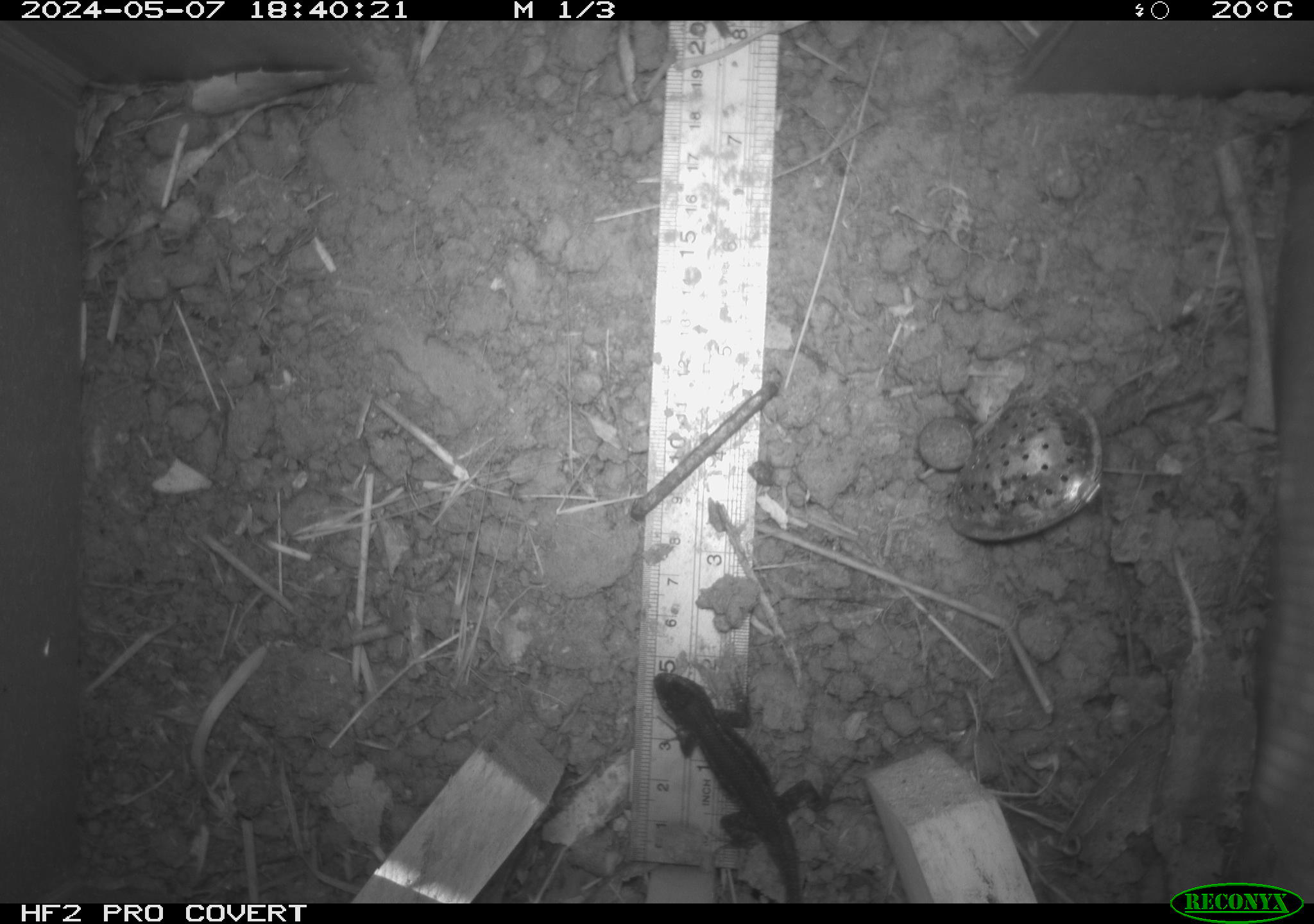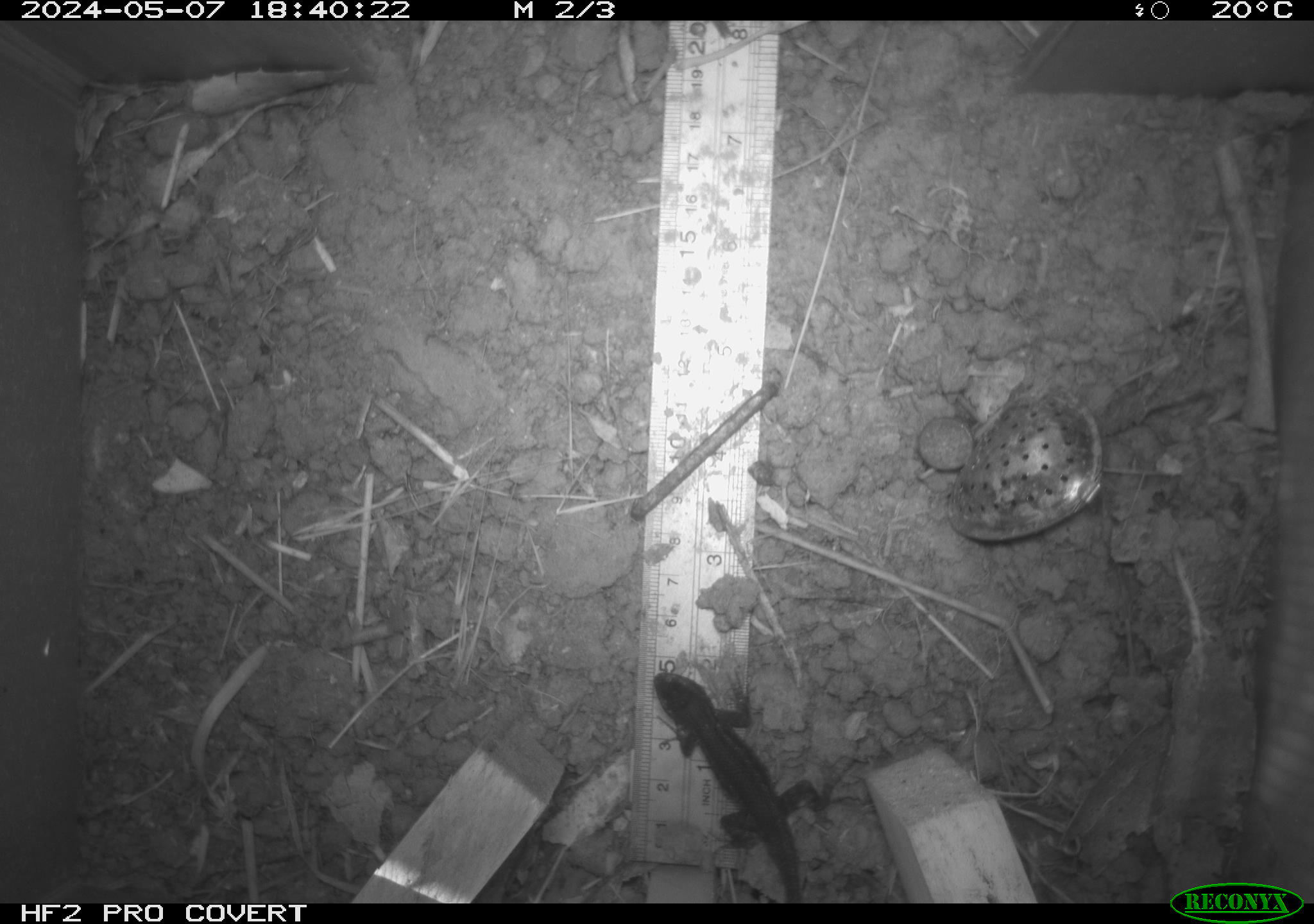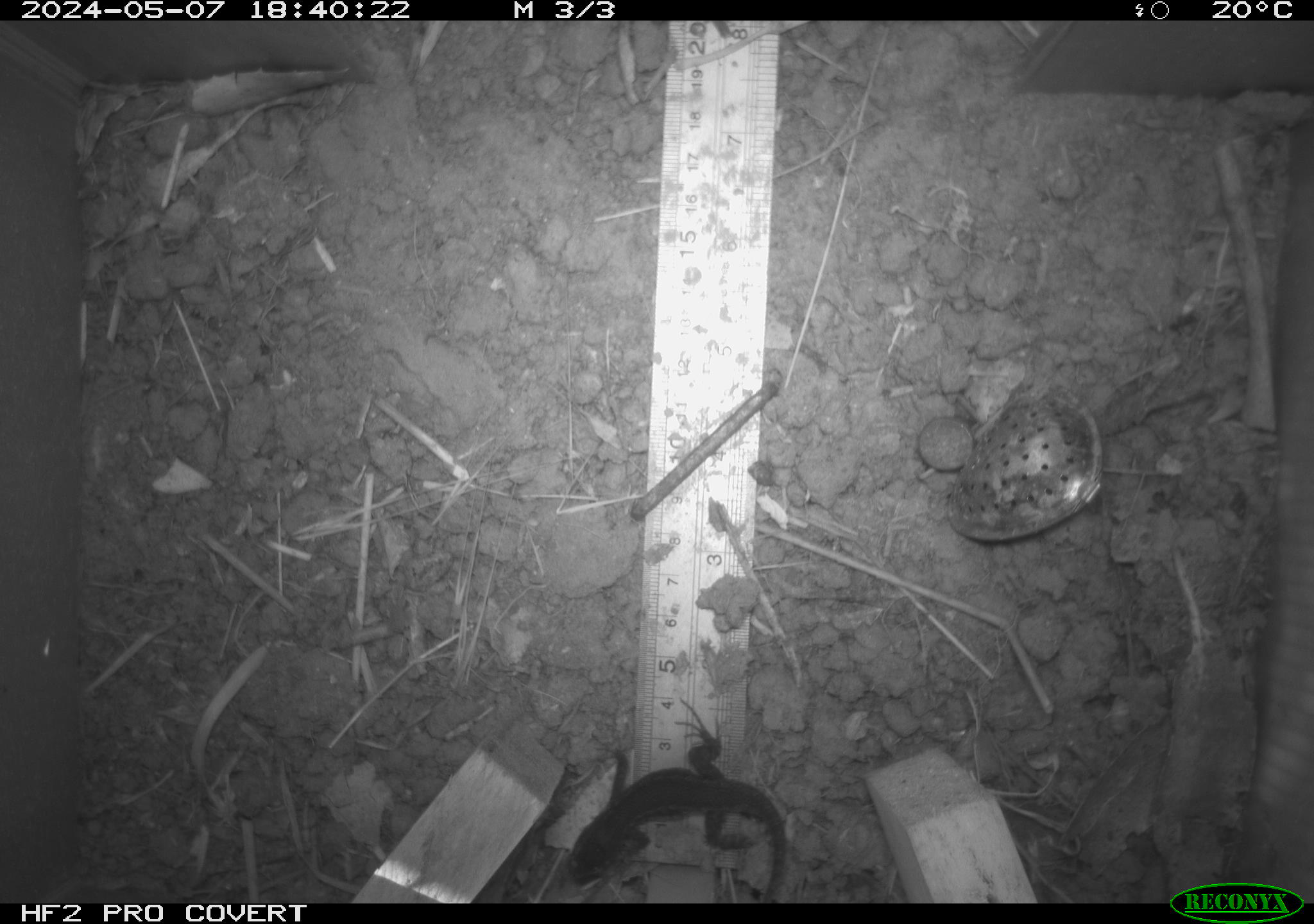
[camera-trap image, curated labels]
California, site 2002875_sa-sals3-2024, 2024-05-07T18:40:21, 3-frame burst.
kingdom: Animalia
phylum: Chordata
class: Reptilia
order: Squamata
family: Phrynosomatidae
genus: Sceloporus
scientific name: Sceloporus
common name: spiny lizards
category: sceloporus species